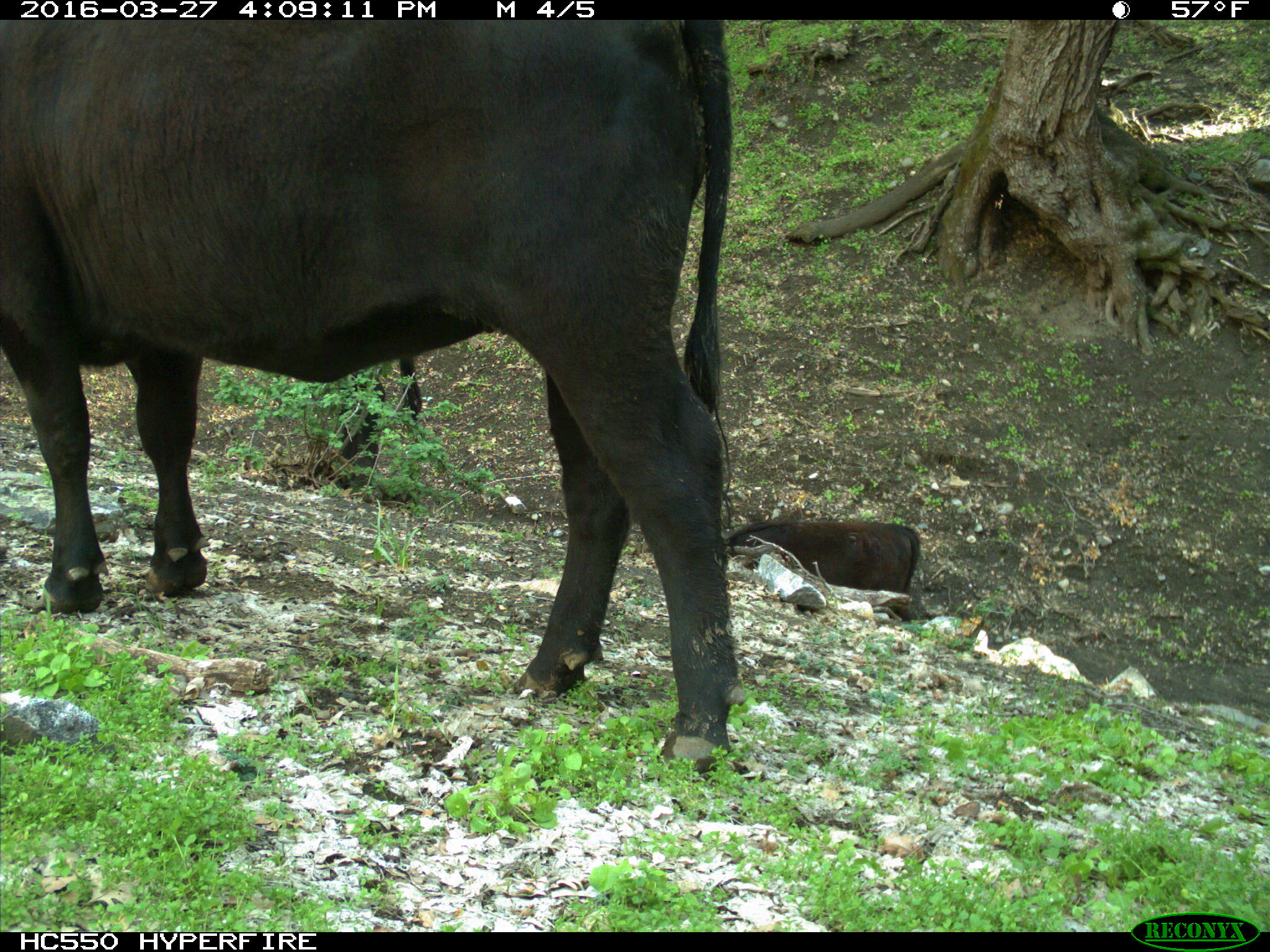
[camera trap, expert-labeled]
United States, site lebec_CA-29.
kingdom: Animalia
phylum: Chordata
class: Mammalia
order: Artiodactyla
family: Bovidae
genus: Bos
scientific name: Bos taurus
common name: domestic cow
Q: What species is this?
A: Bos taurus (domestic cow).